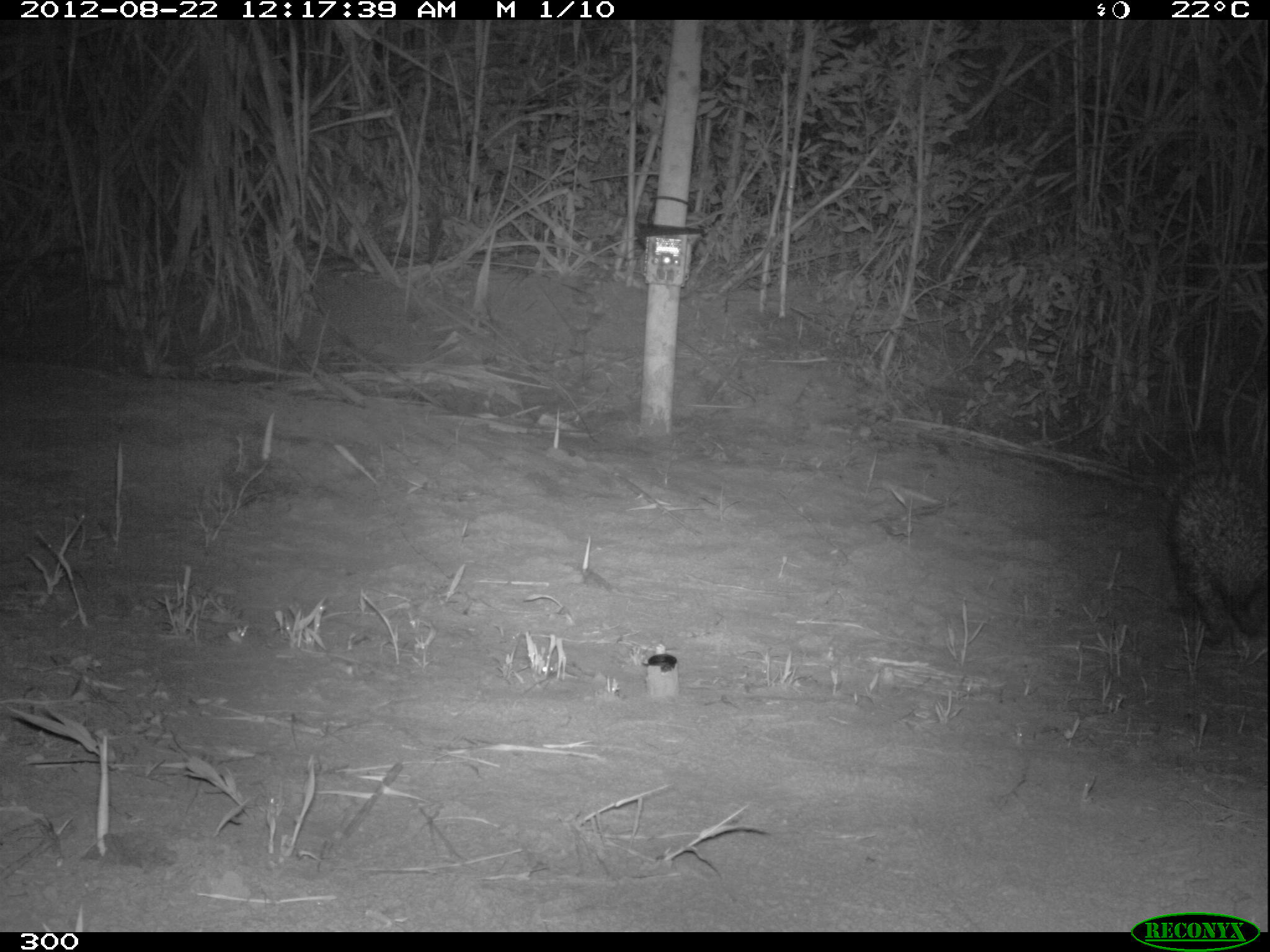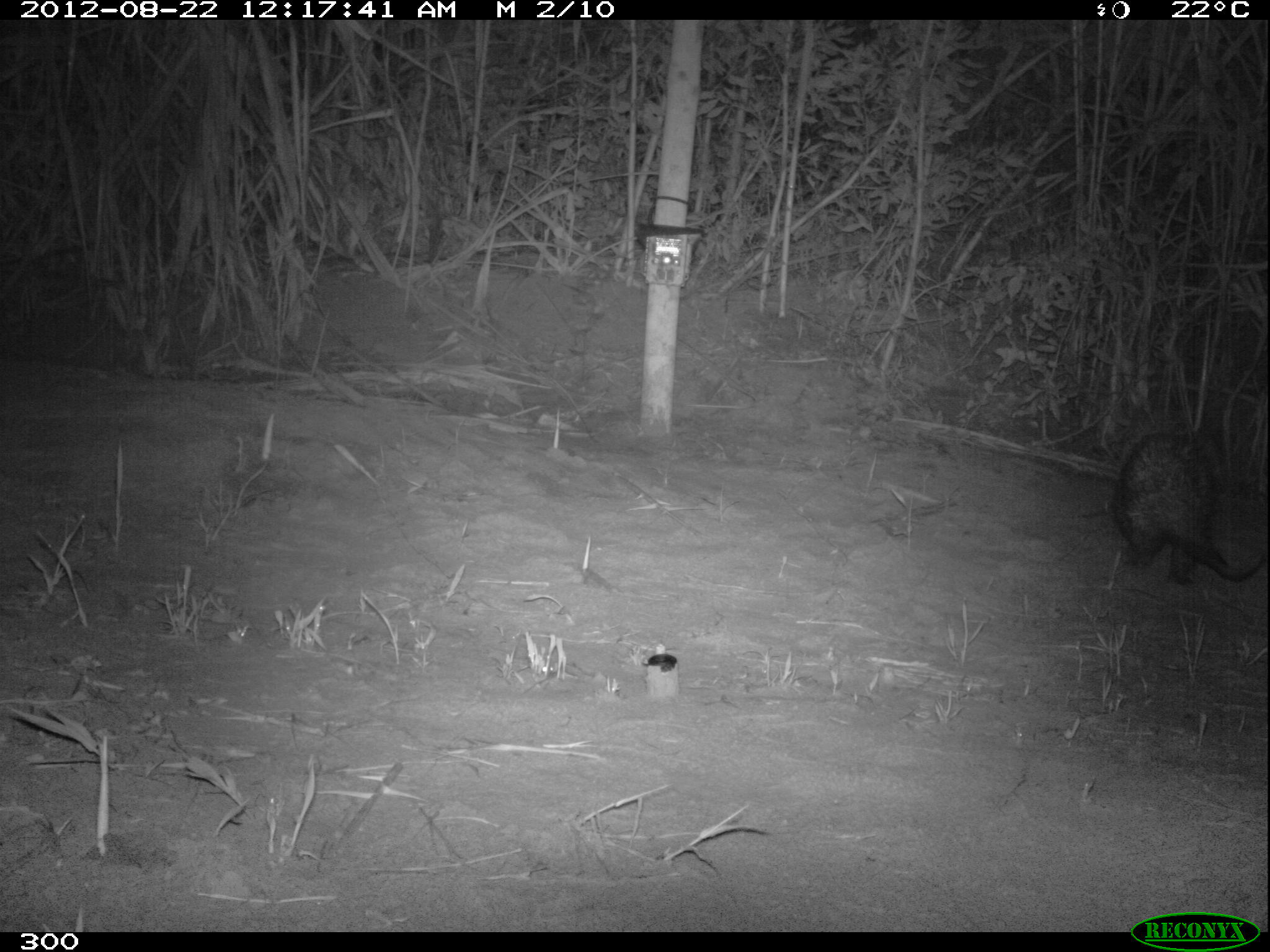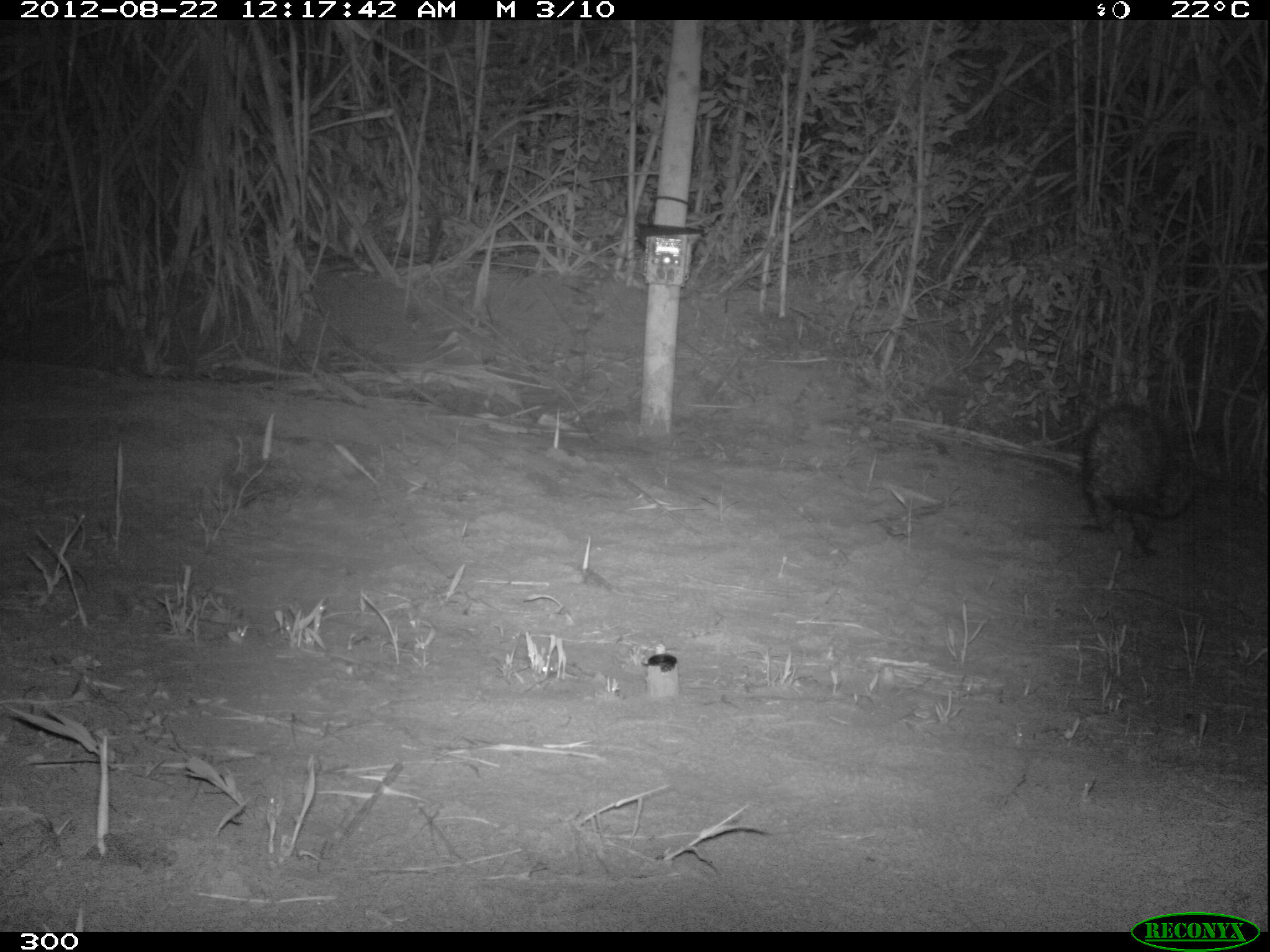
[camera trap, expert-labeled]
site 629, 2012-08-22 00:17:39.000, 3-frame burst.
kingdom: Animalia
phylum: Chordata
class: Mammalia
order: Rodentia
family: Hystricidae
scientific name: Hystricidae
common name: porcupine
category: unknown porcupine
Unknown porcupine (porcupine) (Hystricidae).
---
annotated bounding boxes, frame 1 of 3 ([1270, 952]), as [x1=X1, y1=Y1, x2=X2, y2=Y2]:
unknown porcupine: [x1=1160, y1=453, x2=1266, y2=649]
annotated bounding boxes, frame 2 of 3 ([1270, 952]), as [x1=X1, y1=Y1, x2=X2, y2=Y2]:
unknown porcupine: [x1=1108, y1=426, x2=1265, y2=588]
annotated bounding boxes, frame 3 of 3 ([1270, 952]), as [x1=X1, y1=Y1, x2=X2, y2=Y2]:
unknown porcupine: [x1=1077, y1=401, x2=1194, y2=556]